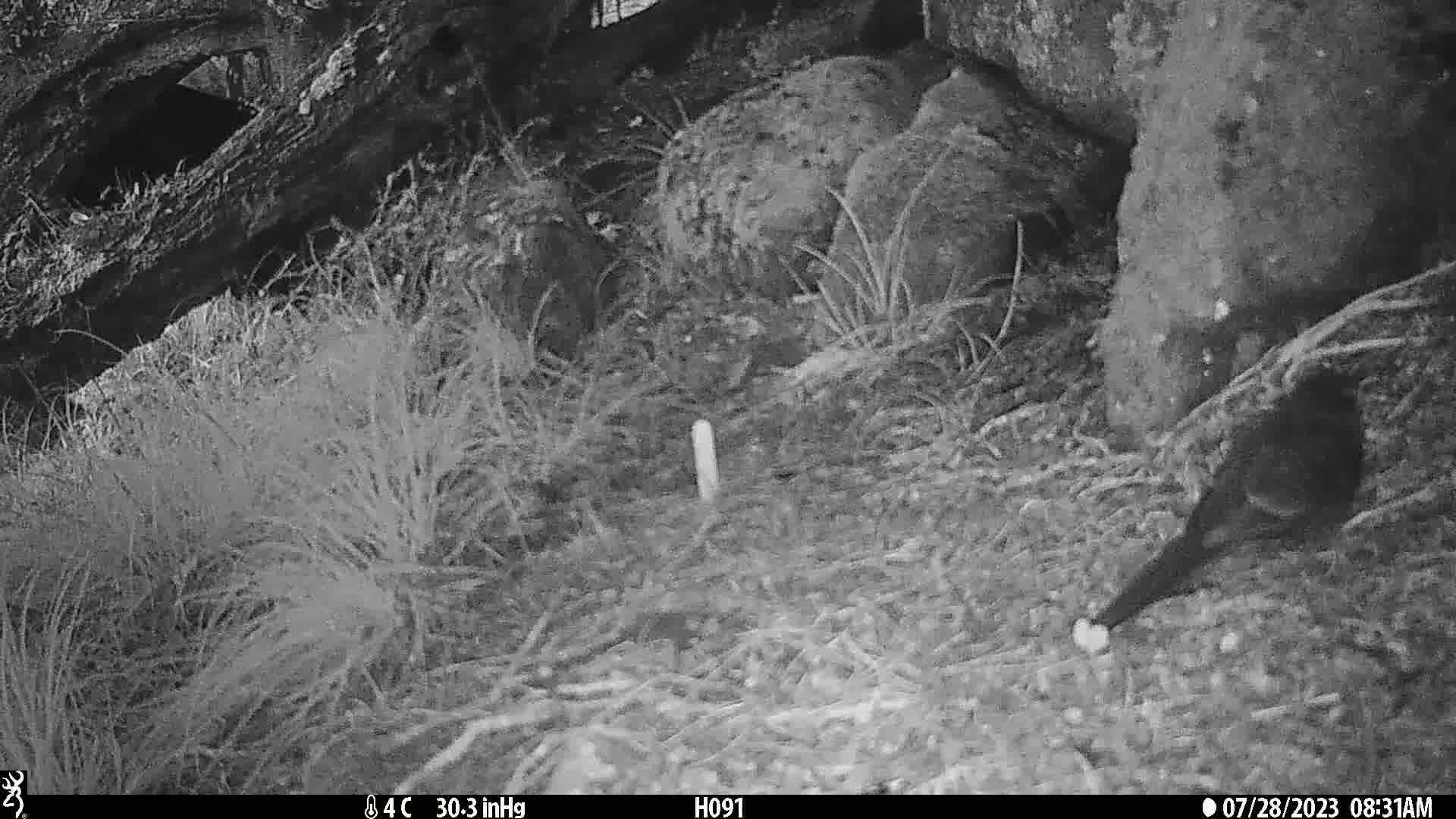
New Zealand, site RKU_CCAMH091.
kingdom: Animalia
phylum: Chordata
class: Aves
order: Passeriformes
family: Turdidae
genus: Turdus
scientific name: Turdus merula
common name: eurasian blackbird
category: blackbird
Blackbird (eurasian blackbird) (Turdus merula).